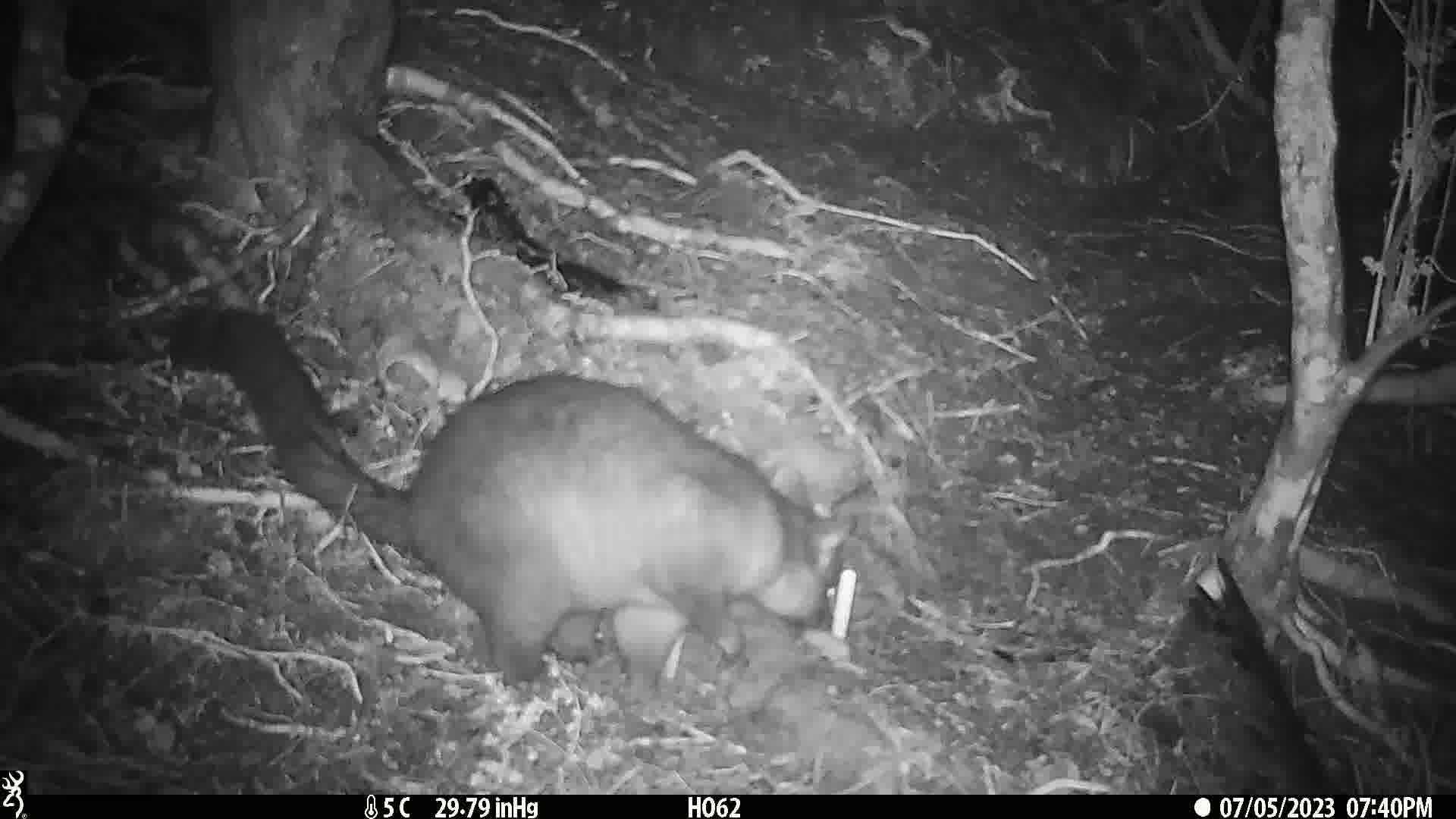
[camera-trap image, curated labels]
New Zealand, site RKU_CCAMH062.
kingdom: Animalia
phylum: Chordata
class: Mammalia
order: Diprotodontia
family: Phalangeridae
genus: Trichosurus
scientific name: Trichosurus vulpecula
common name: common brushtail possum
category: possum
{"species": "possum (common brushtail possum) (Trichosurus vulpecula)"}